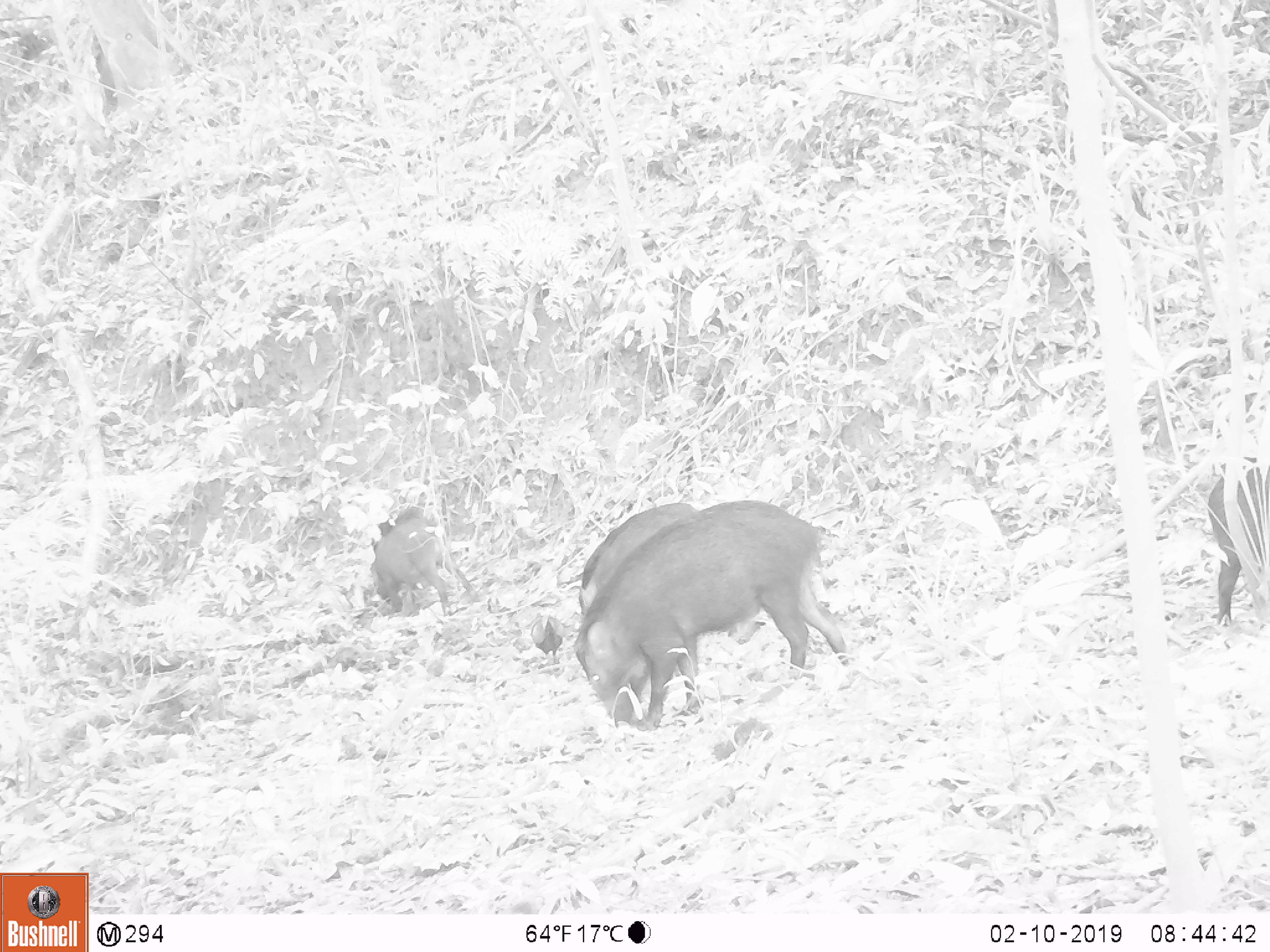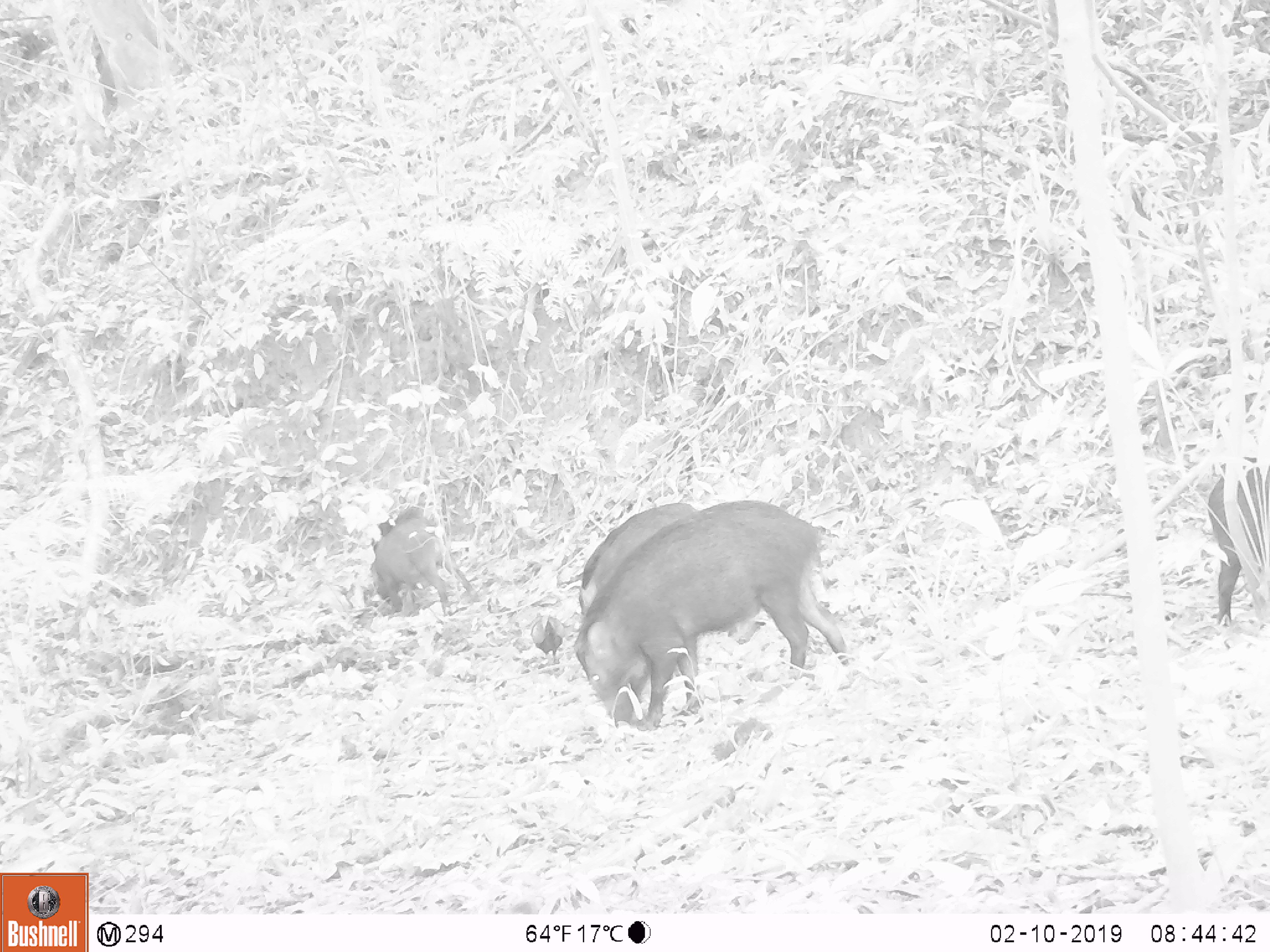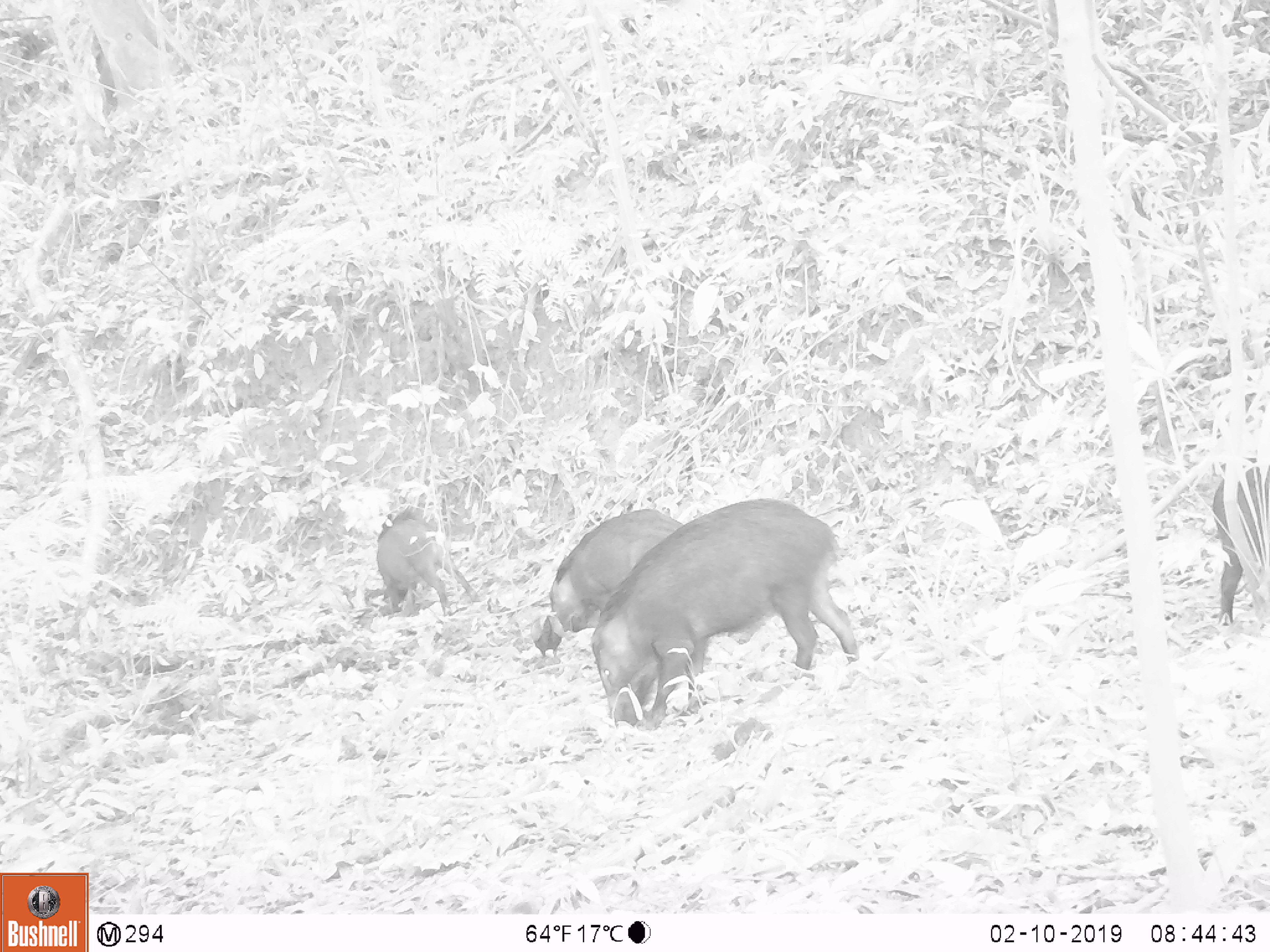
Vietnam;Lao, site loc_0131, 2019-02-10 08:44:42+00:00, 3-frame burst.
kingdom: Animalia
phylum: Chordata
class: Aves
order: Galliformes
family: Phasianidae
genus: Gallus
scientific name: Gallus gallus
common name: red junglefowl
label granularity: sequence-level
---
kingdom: Animalia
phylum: Chordata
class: Mammalia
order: Artiodactyla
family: Suidae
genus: Sus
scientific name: Sus scrofa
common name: eurasian wild pig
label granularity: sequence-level